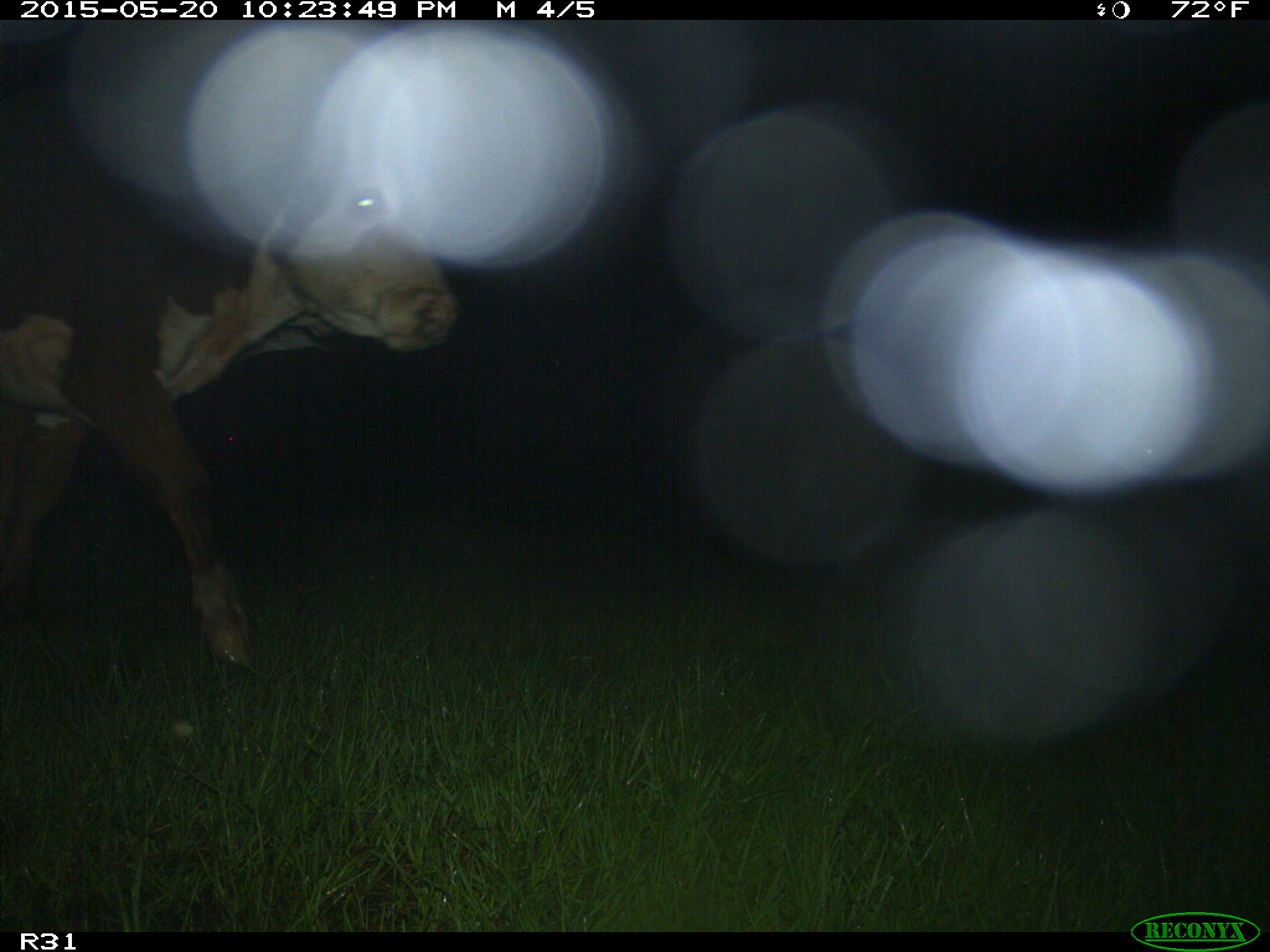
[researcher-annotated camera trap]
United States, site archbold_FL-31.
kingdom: Animalia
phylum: Chordata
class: Mammalia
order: Artiodactyla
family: Bovidae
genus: Bos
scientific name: Bos taurus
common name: domestic cow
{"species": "Bos taurus (domestic cow)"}